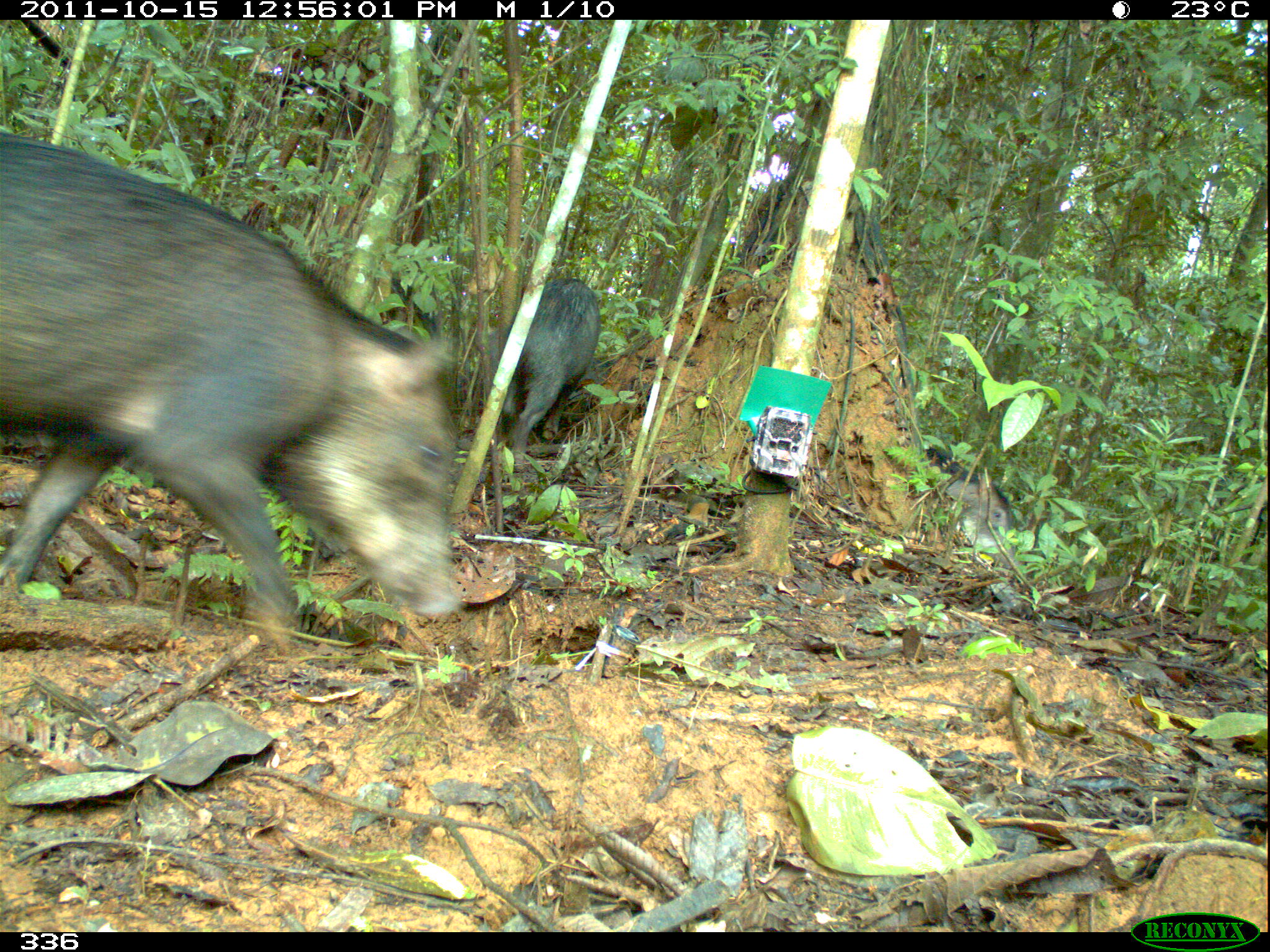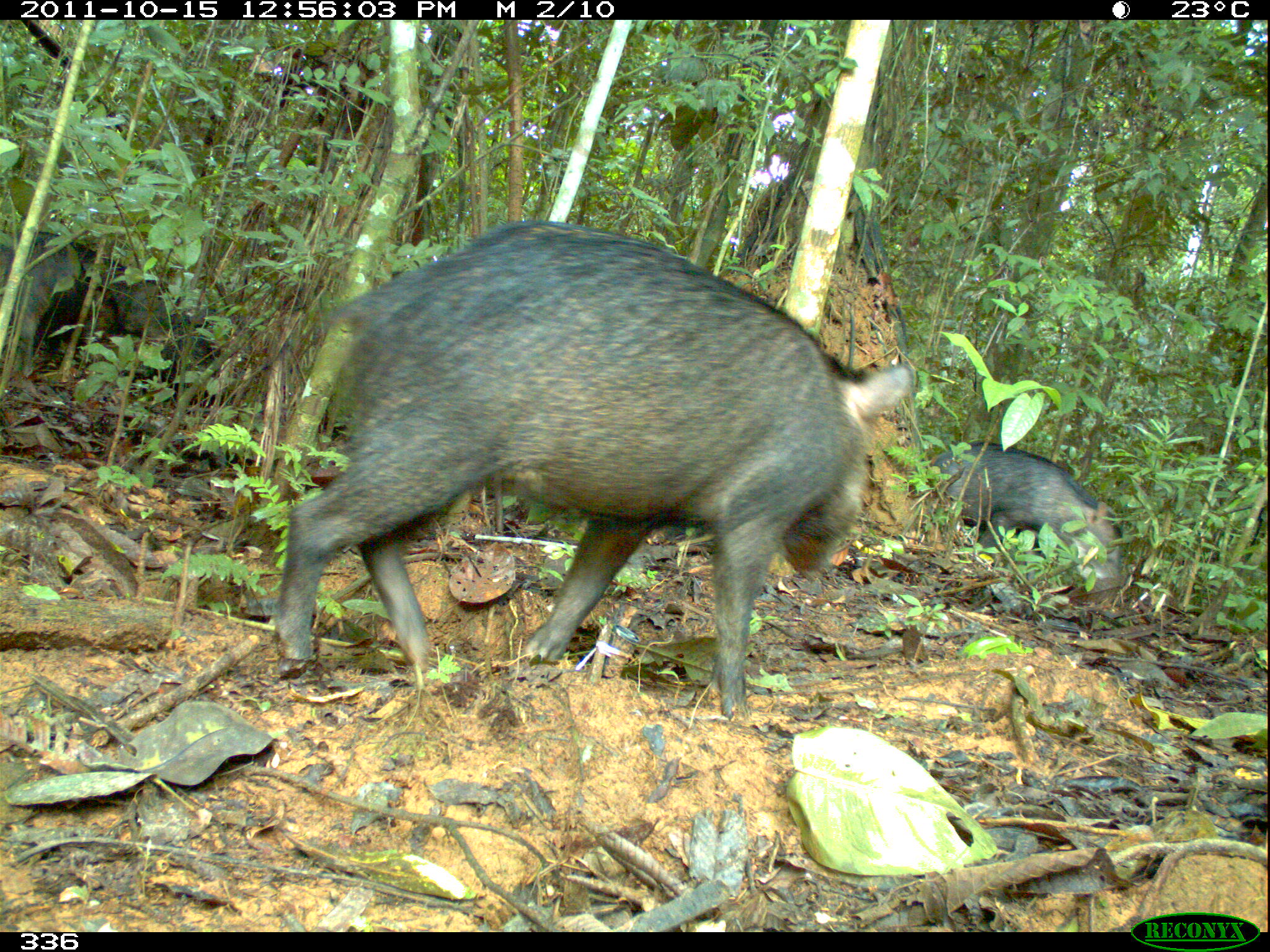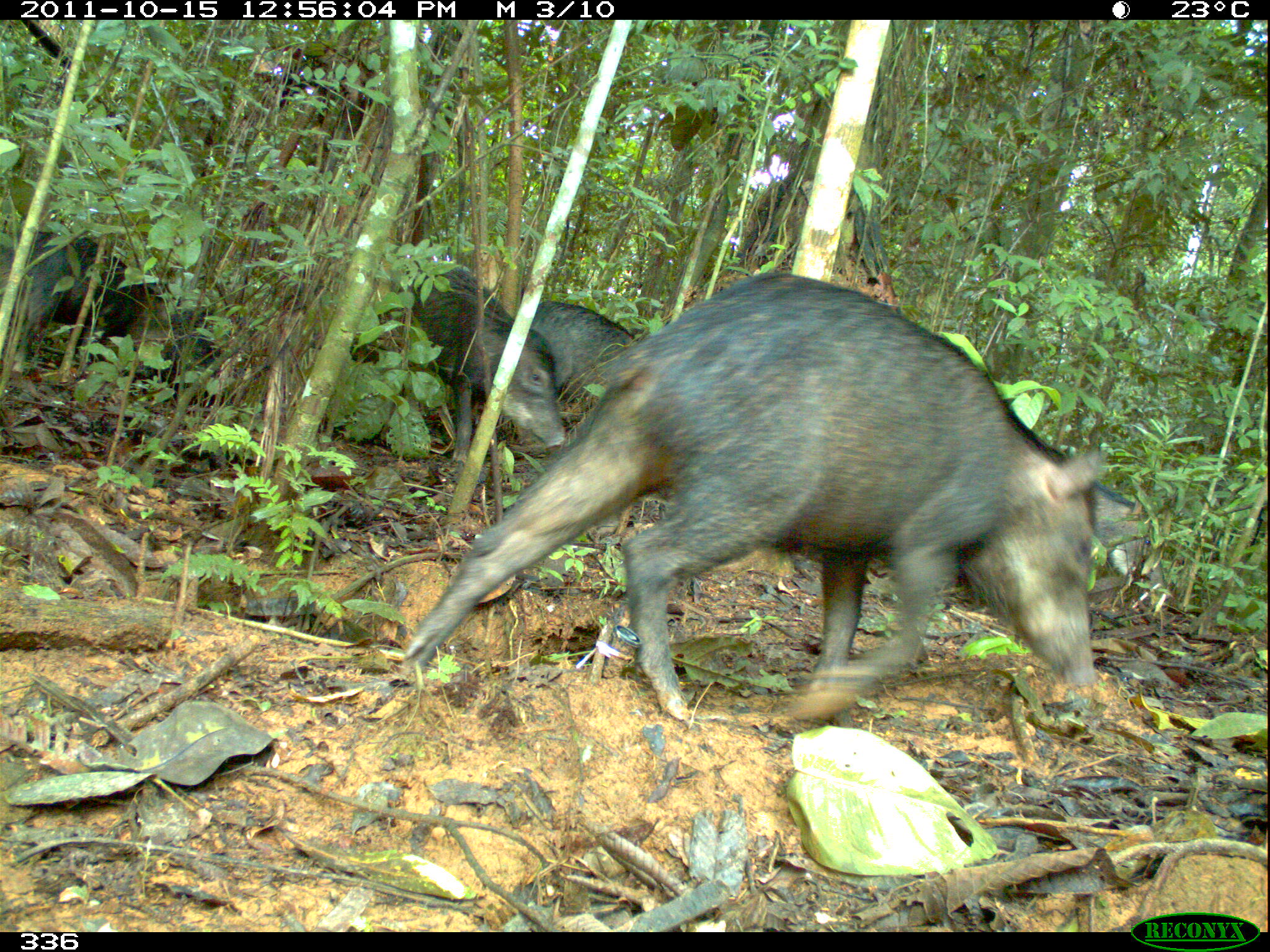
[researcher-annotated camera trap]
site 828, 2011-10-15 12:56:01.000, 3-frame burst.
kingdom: Animalia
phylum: Chordata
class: Mammalia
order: Artiodactyla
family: Tayassuidae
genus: Tayassu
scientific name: Tayassu pecari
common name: white-lipped peccary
Tayassu pecari (white-lipped peccary).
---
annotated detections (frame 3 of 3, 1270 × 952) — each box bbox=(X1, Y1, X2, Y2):
tayassu pecari: bbox=(396, 268, 1106, 719); bbox=(348, 271, 567, 464); bbox=(2, 225, 151, 366); bbox=(533, 300, 634, 397); bbox=(1087, 480, 1168, 594)